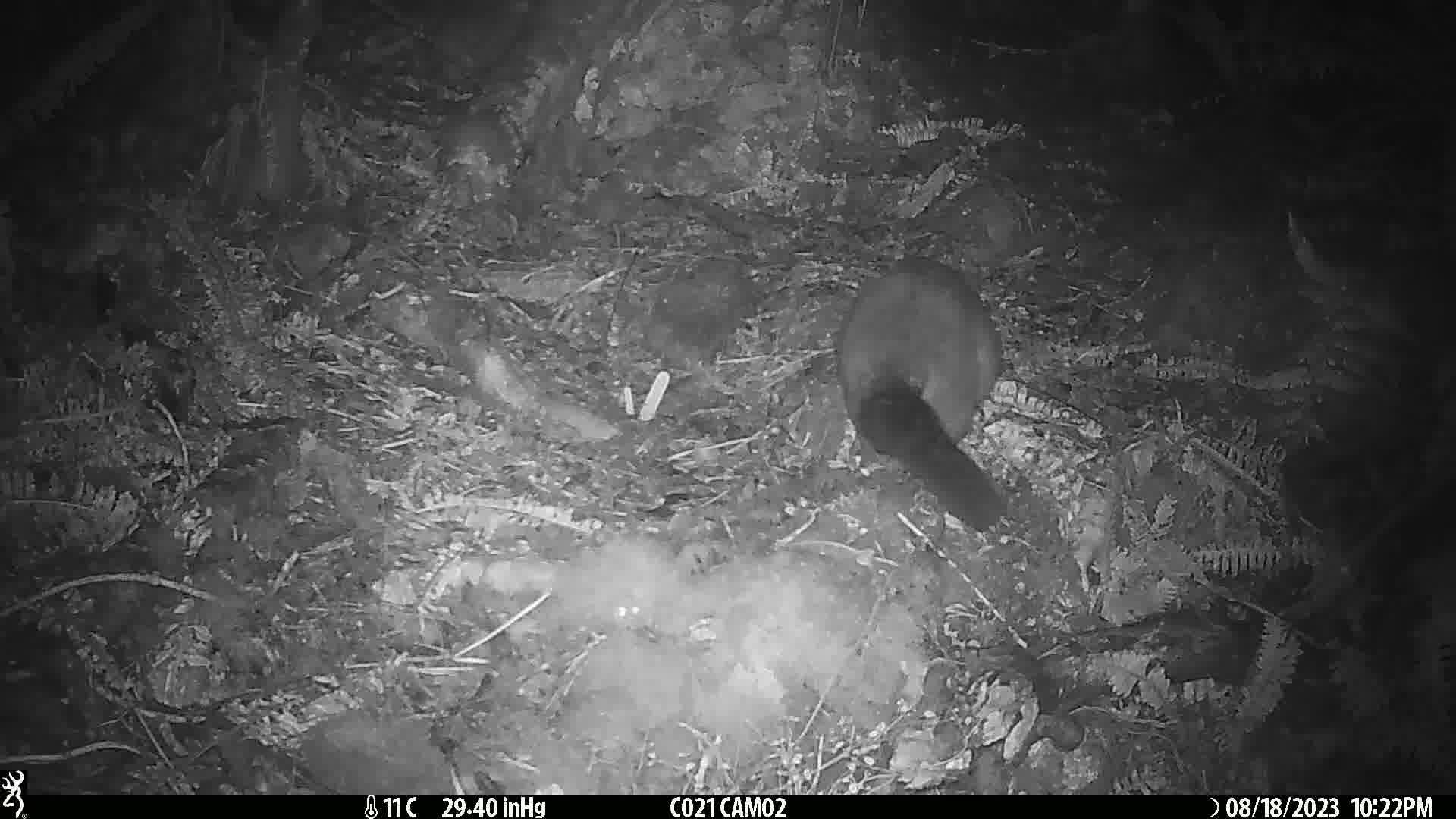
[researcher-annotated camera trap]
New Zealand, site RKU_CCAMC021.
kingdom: Animalia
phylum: Chordata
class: Mammalia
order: Diprotodontia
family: Phalangeridae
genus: Trichosurus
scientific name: Trichosurus vulpecula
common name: common brushtail possum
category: possum